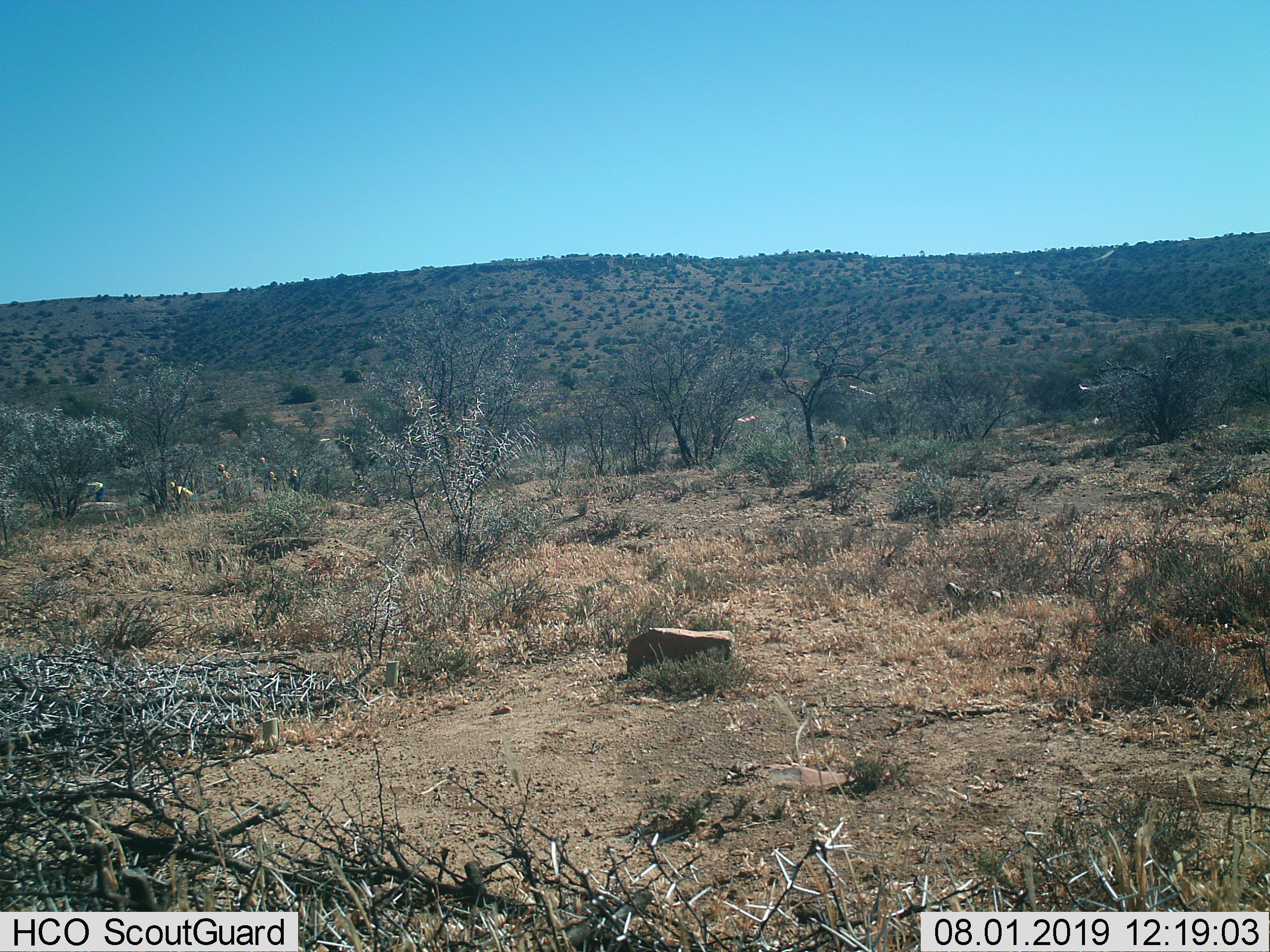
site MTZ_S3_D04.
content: unidentified animal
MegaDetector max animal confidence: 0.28